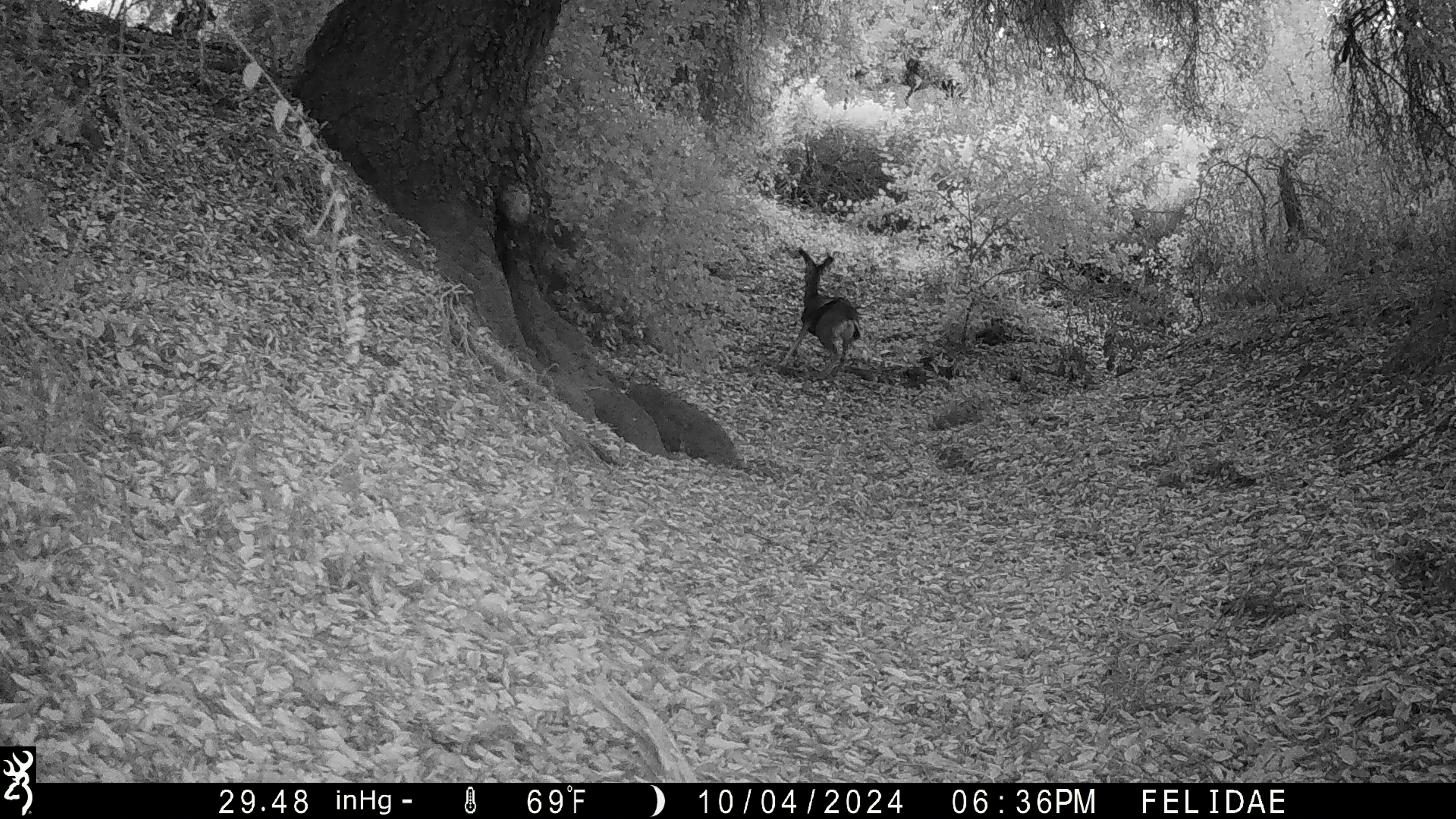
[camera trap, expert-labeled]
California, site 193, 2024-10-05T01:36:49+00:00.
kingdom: Animalia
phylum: Chordata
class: Mammalia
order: Artiodactyla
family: Cervidae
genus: Odocoileus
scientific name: Odocoileus hemionus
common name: mule deer